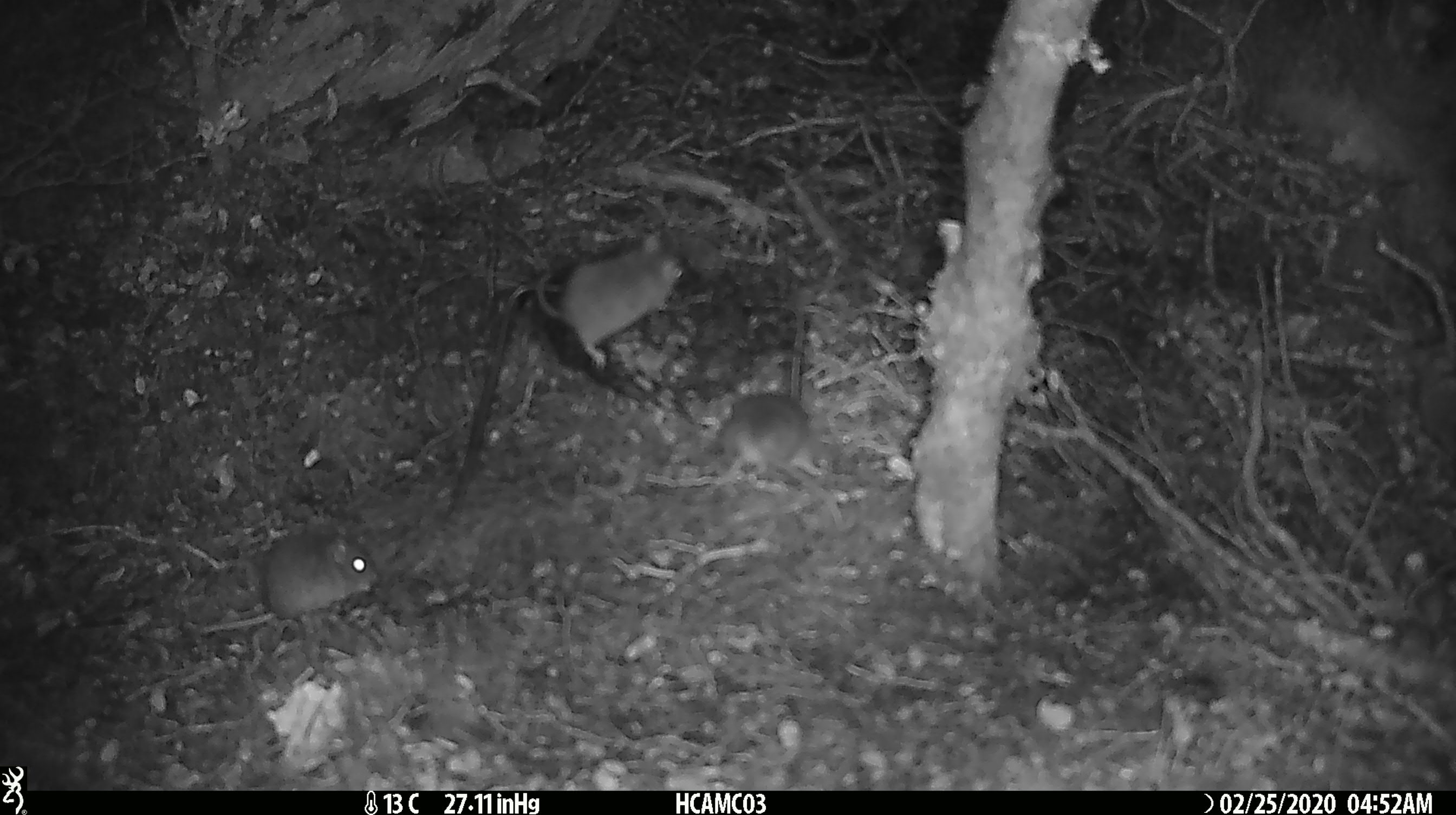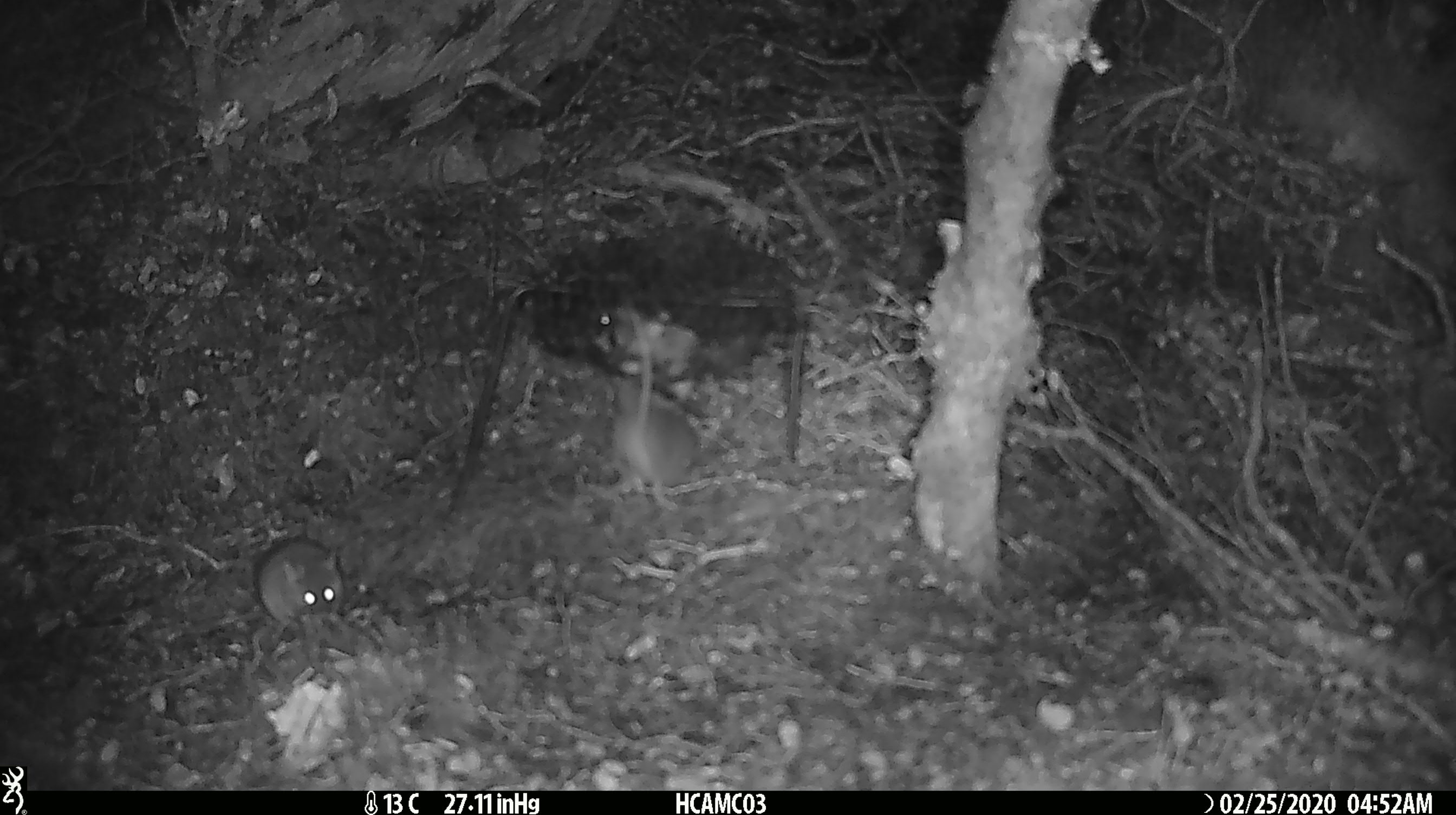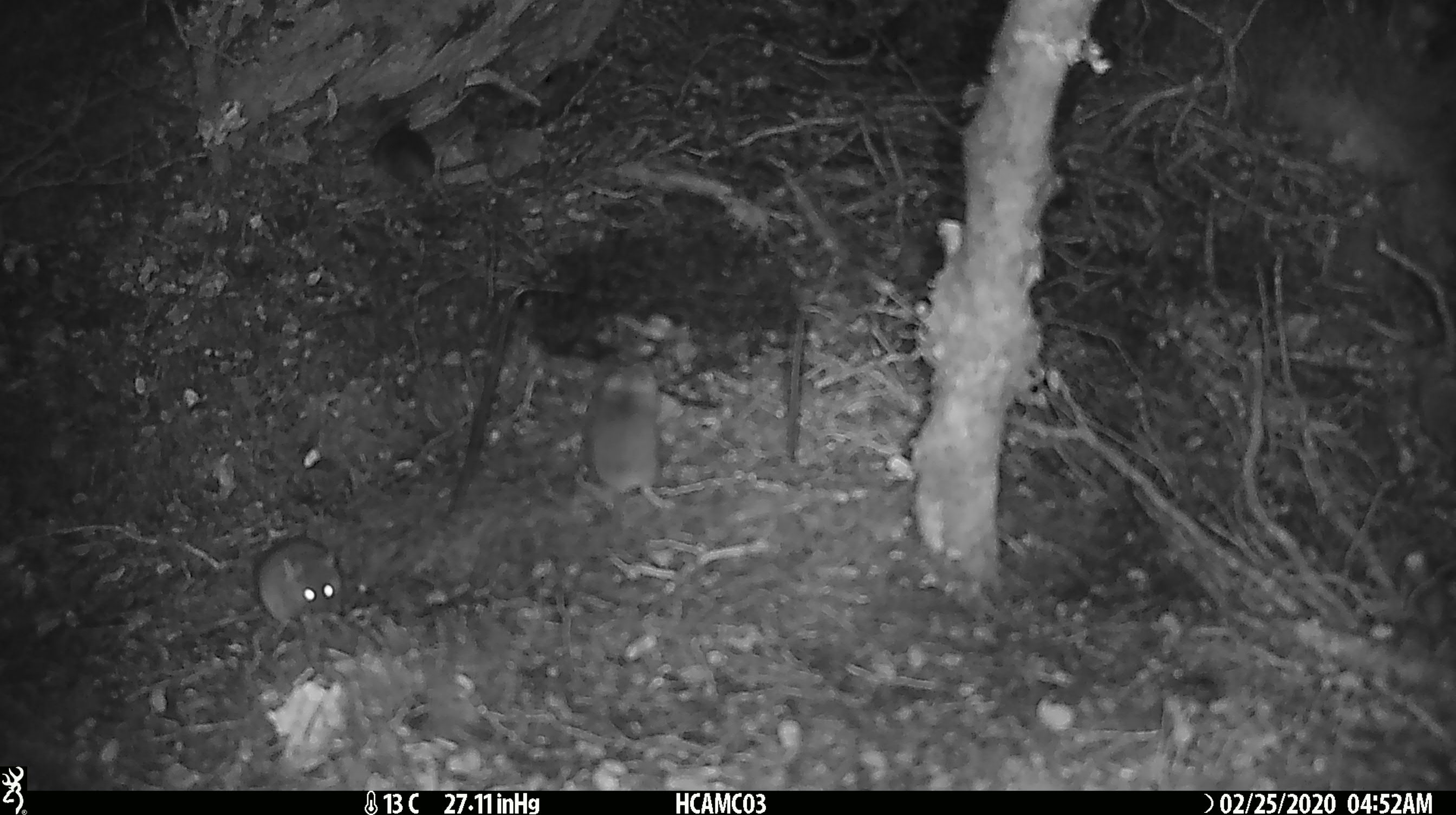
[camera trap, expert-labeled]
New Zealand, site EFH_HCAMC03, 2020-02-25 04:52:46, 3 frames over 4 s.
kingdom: Animalia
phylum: Chordata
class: Mammalia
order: Rodentia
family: Muridae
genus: Mus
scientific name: Mus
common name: mouse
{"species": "mouse (Mus)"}